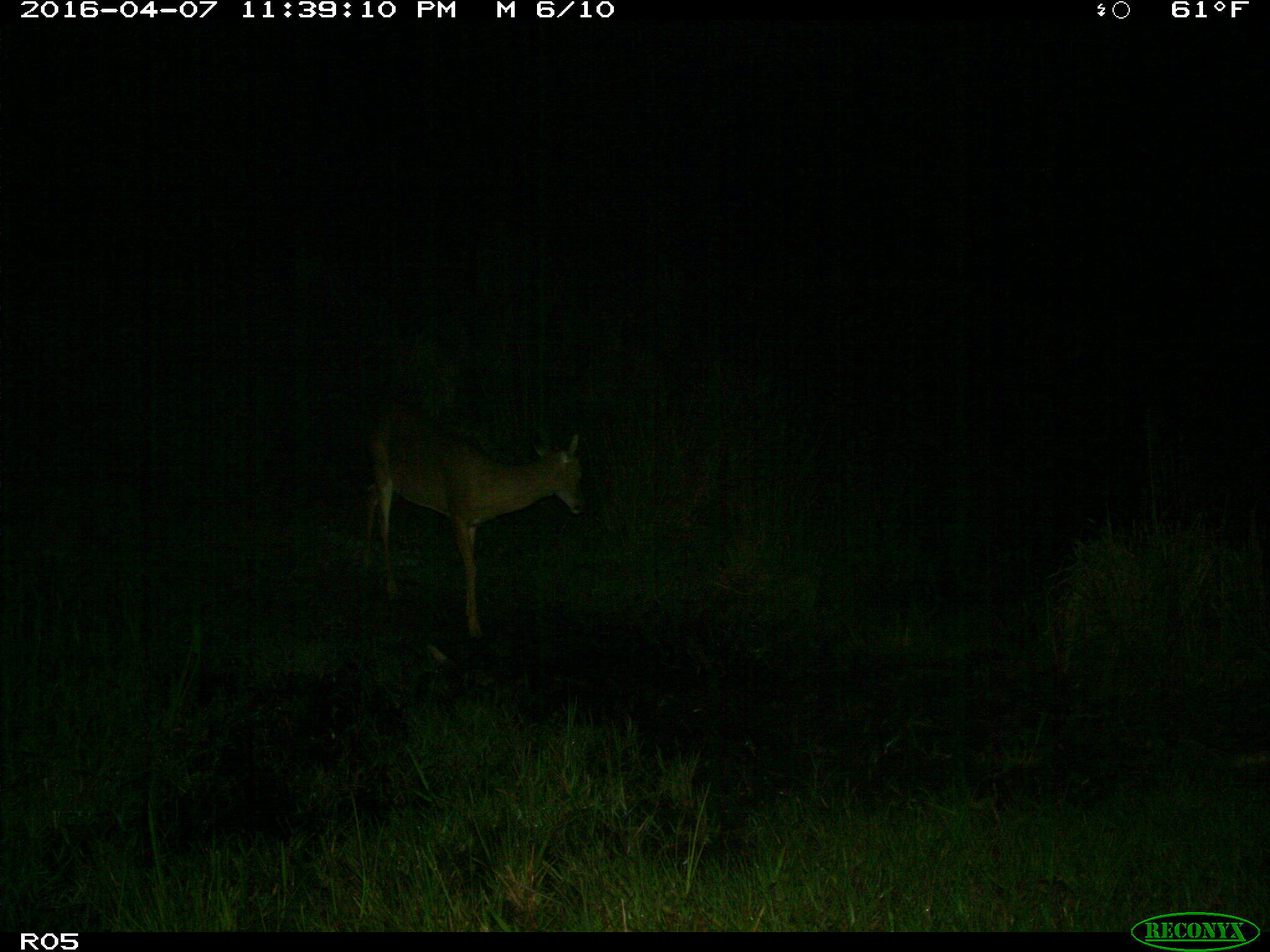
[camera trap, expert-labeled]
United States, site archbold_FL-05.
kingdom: Animalia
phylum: Chordata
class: Mammalia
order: Artiodactyla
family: Cervidae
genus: Odocoileus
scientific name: Odocoileus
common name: deer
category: unidentified deer